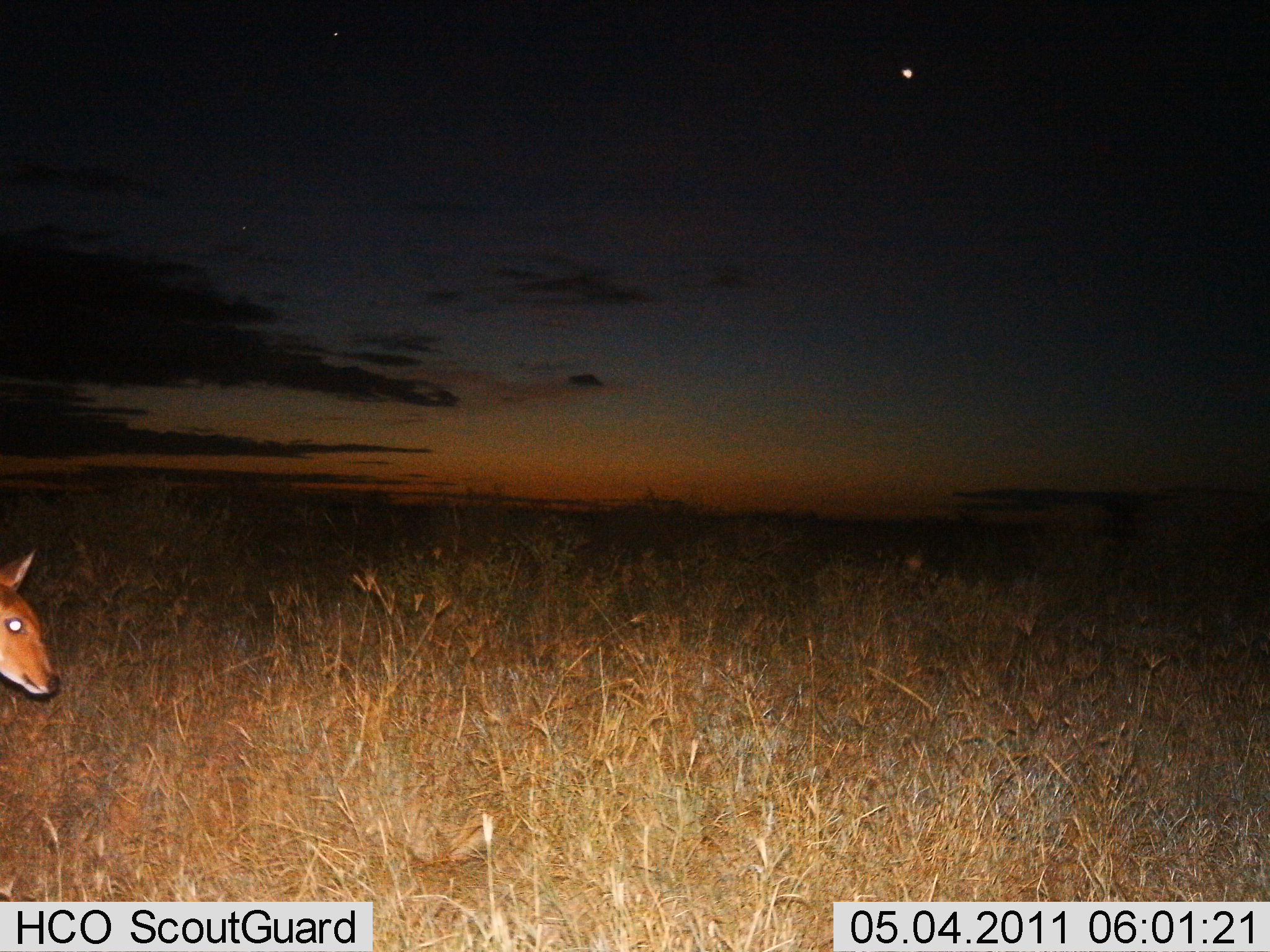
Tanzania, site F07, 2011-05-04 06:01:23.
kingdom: Animalia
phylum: Chordata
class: Mammalia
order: Artiodactyla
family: Bovidae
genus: Redunca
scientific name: Redunca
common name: reedbuck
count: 1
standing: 91%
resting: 0%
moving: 9%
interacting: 0%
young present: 0%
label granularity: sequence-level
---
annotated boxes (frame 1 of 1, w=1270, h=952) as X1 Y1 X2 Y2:
animal: 0 549 63 699